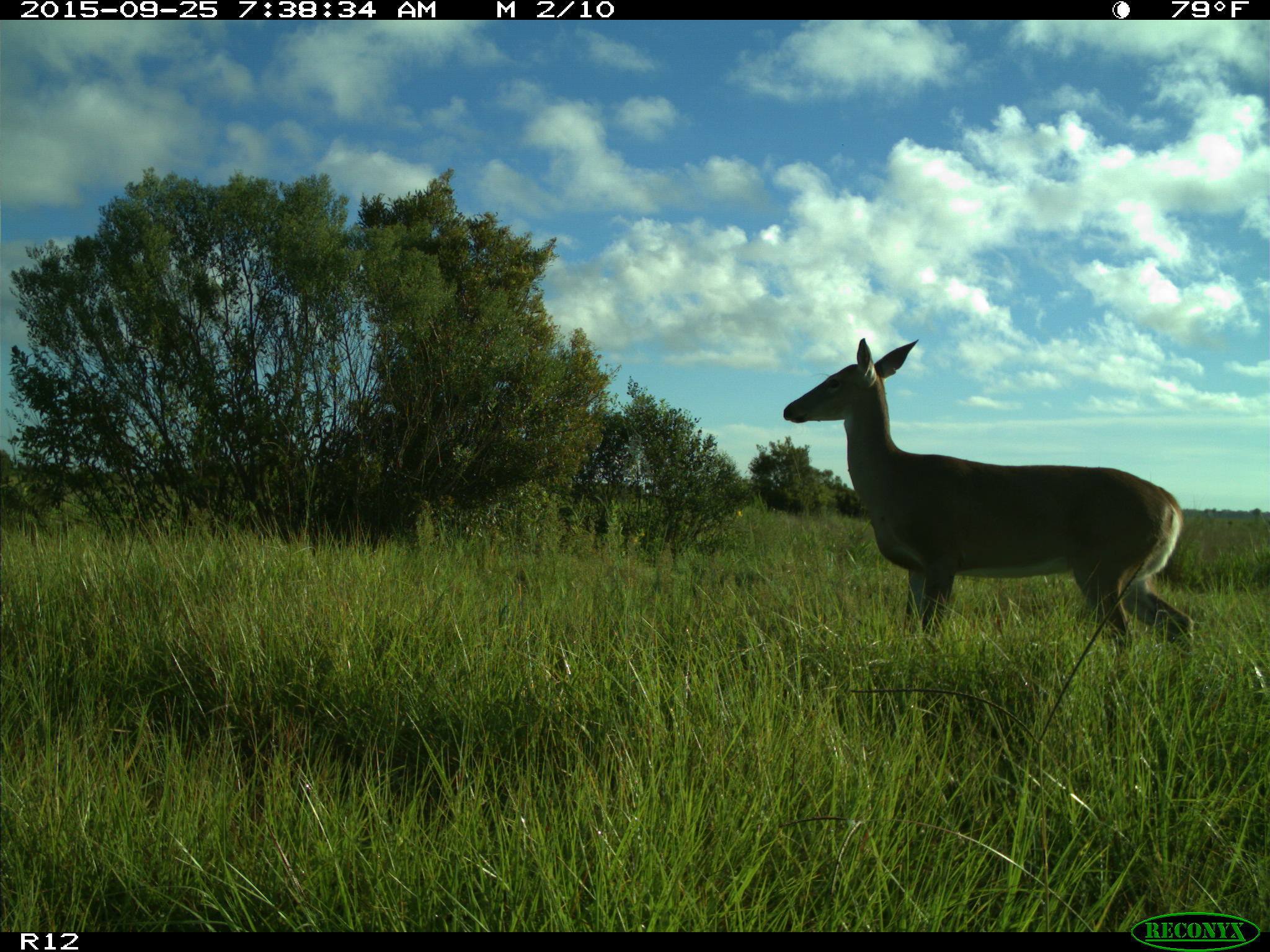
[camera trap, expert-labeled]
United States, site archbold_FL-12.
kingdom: Animalia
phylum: Chordata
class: Mammalia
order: Artiodactyla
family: Cervidae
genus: Odocoileus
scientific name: Odocoileus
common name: deer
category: unidentified deer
Unidentified deer (deer) (Odocoileus).